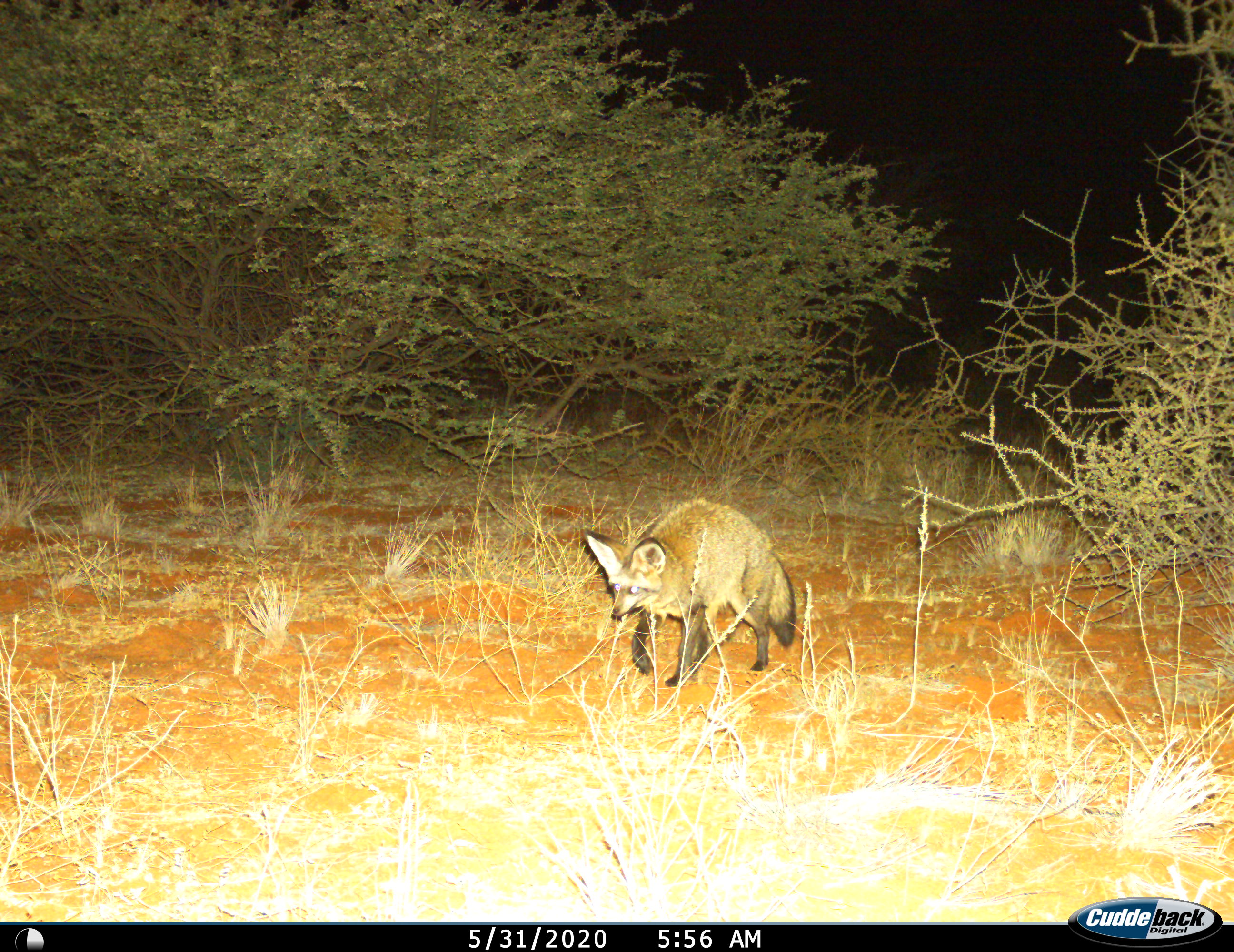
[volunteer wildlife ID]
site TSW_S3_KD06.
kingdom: Animalia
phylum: Chordata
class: Mammalia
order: Carnivora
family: Canidae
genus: Otocyon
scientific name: Otocyon megalotis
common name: bat-eared fox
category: foxbateared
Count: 1.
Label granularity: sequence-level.